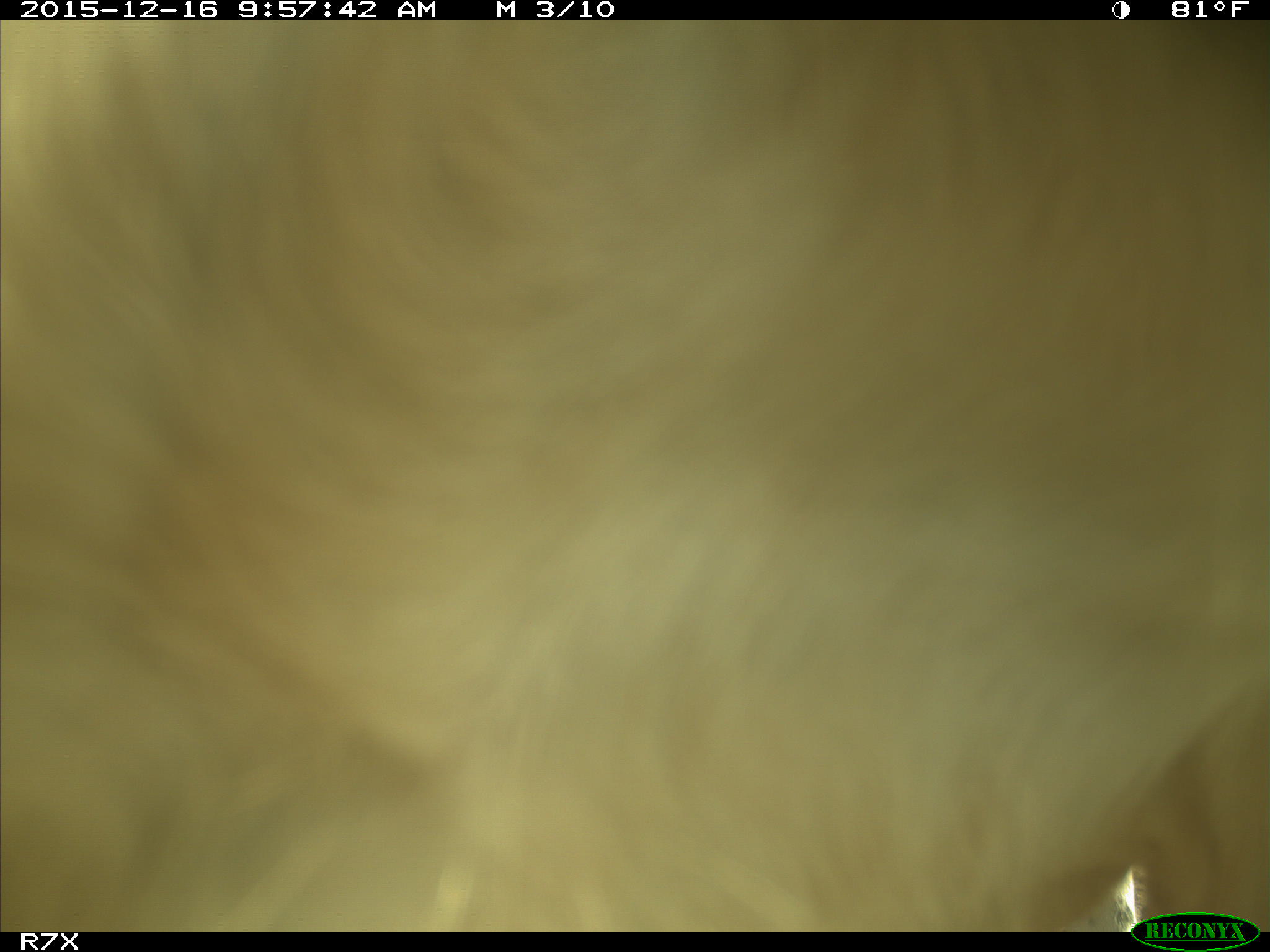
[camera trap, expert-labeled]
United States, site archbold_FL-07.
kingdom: Animalia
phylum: Chordata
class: Mammalia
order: Artiodactyla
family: Bovidae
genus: Bos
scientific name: Bos taurus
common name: domestic cow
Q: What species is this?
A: Bos taurus (domestic cow).